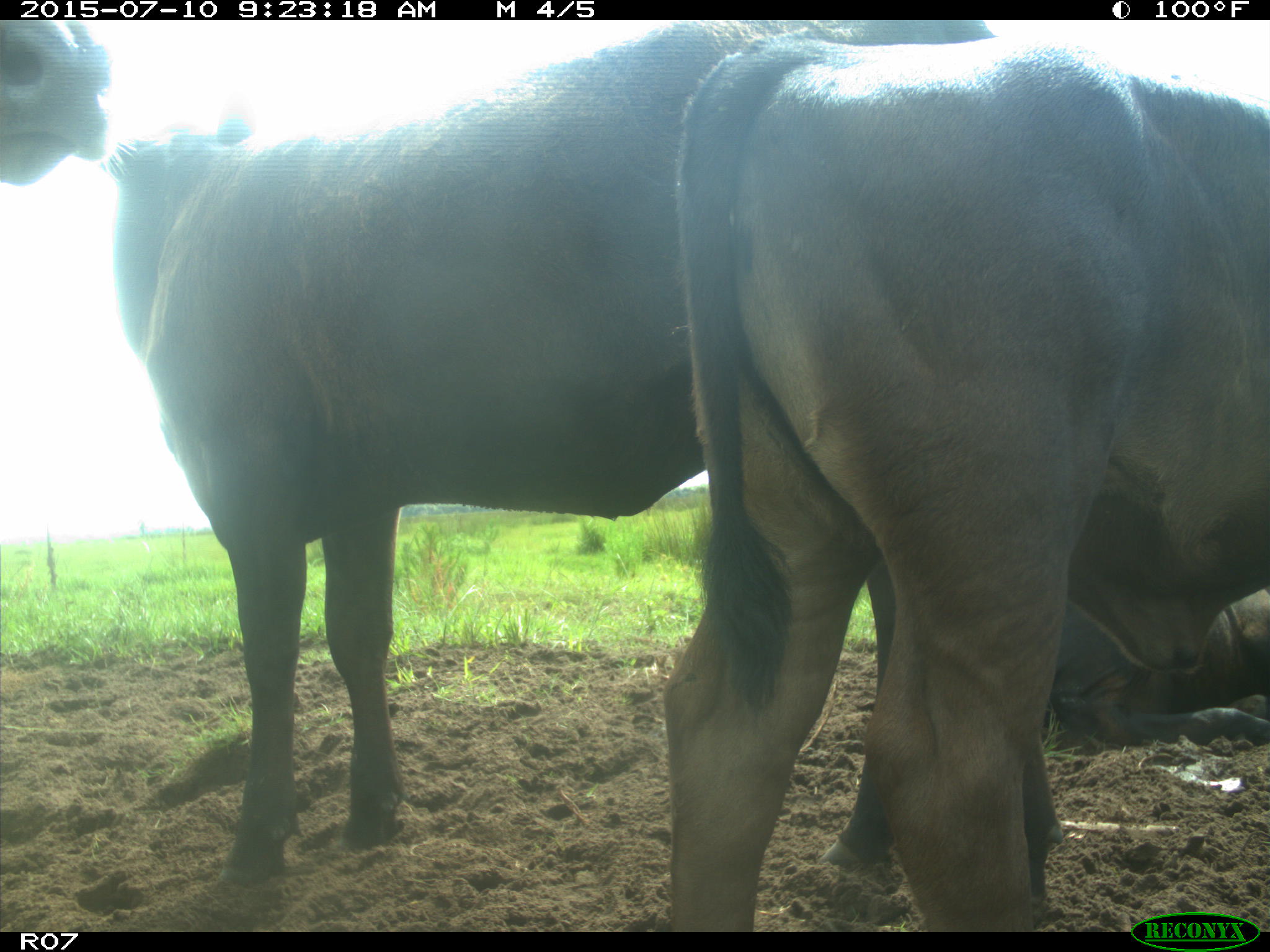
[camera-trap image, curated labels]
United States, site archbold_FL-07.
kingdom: Animalia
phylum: Chordata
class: Mammalia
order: Artiodactyla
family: Bovidae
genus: Bos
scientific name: Bos taurus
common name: domestic cow